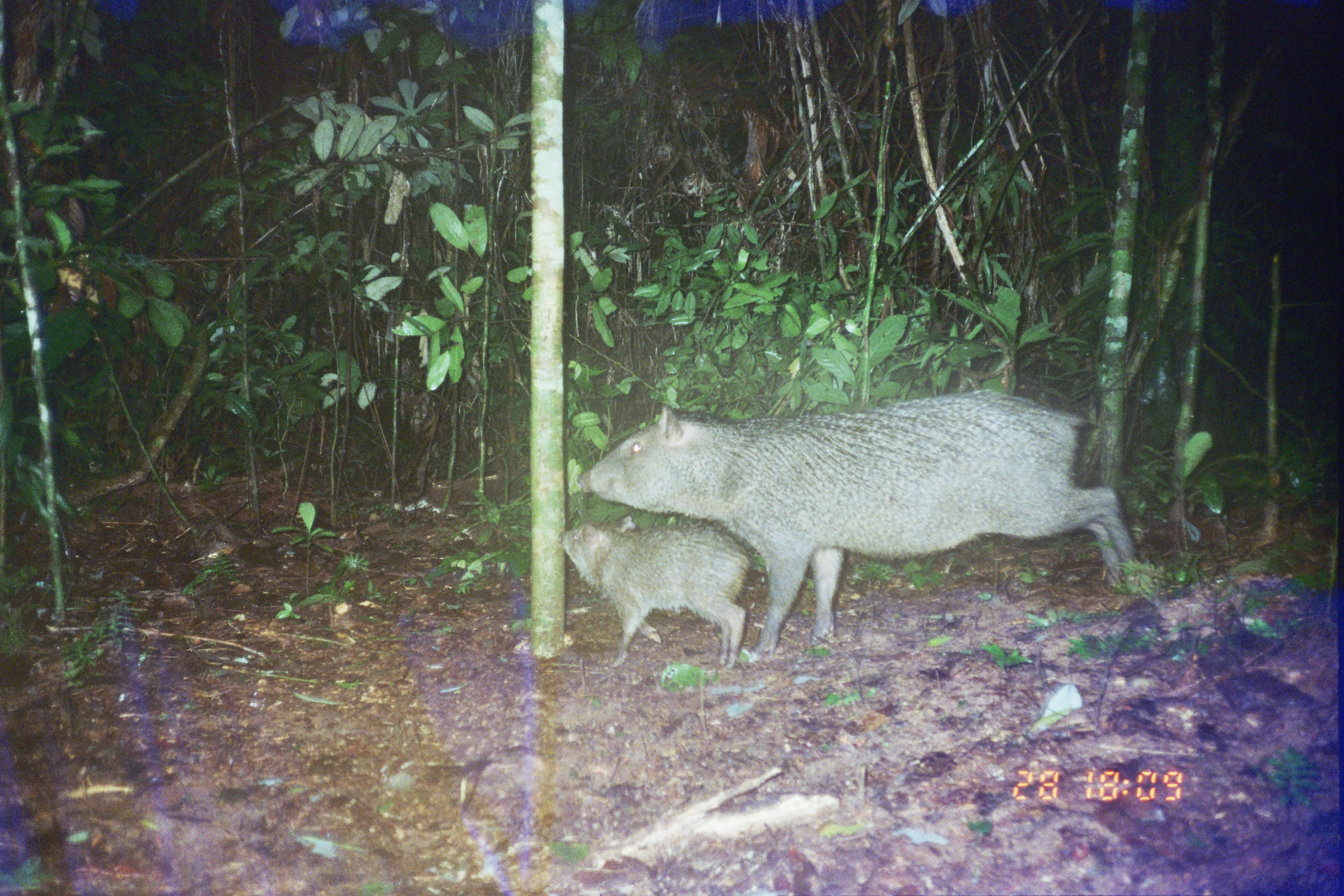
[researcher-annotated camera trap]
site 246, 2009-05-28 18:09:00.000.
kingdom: Animalia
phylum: Chordata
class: Mammalia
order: Artiodactyla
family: Tayassuidae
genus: Pecari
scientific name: Pecari tajacu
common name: collared peccary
Pecari tajacu (collared peccary).